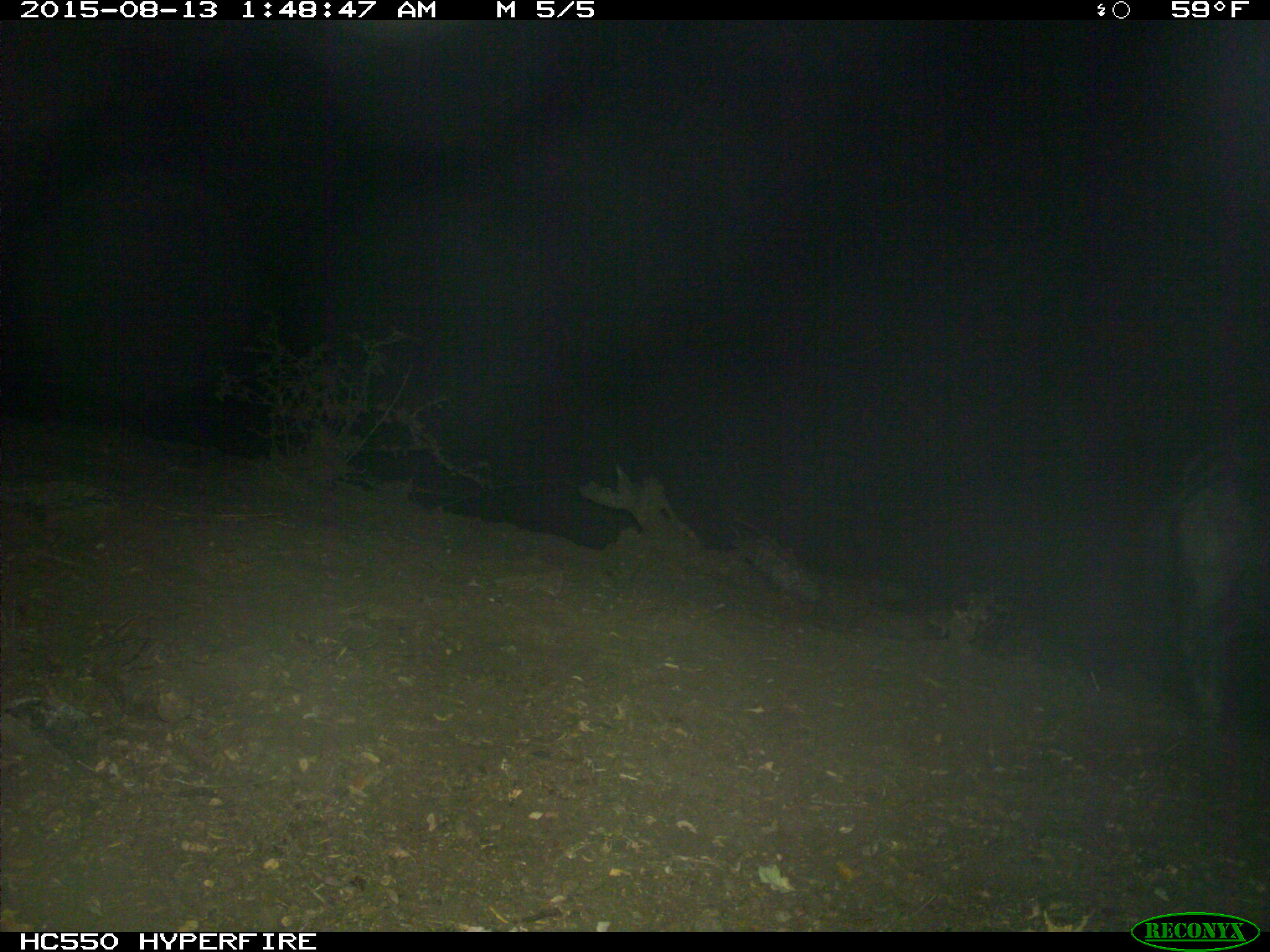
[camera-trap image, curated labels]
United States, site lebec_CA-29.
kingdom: Animalia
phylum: Chordata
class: Mammalia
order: Artiodactyla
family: Suidae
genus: Sus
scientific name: Sus scrofa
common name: wild boar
Sus scrofa (wild boar).